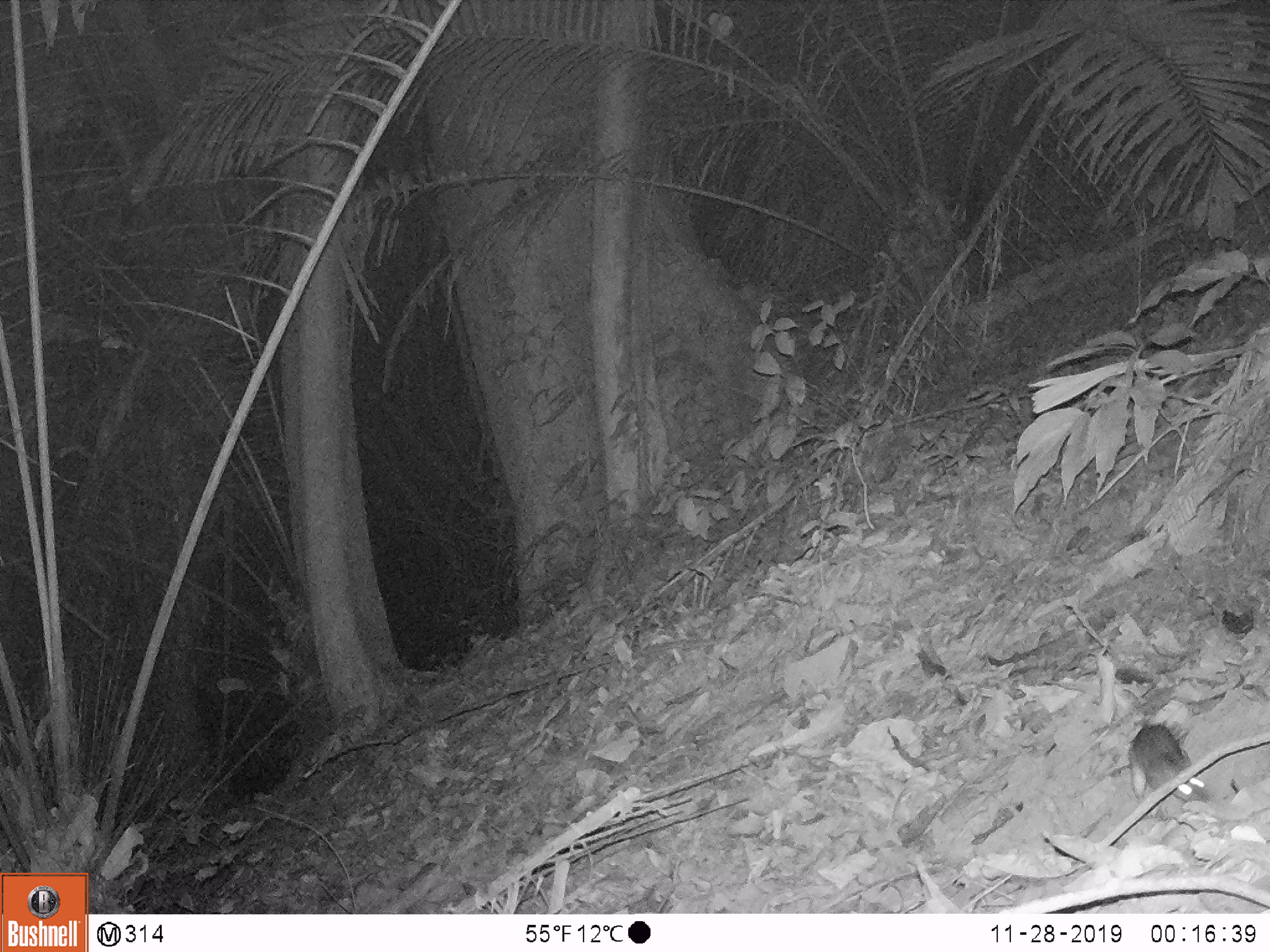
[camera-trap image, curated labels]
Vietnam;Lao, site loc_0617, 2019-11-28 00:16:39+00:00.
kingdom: Animalia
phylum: Chordata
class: Mammalia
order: Rodentia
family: Muridae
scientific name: Muridae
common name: old-world mice and rats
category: unidentified murid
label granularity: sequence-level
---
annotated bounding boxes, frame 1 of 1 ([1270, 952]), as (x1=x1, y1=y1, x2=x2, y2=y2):
unidentified murid: (x1=1125, y1=715, x2=1213, y2=807)